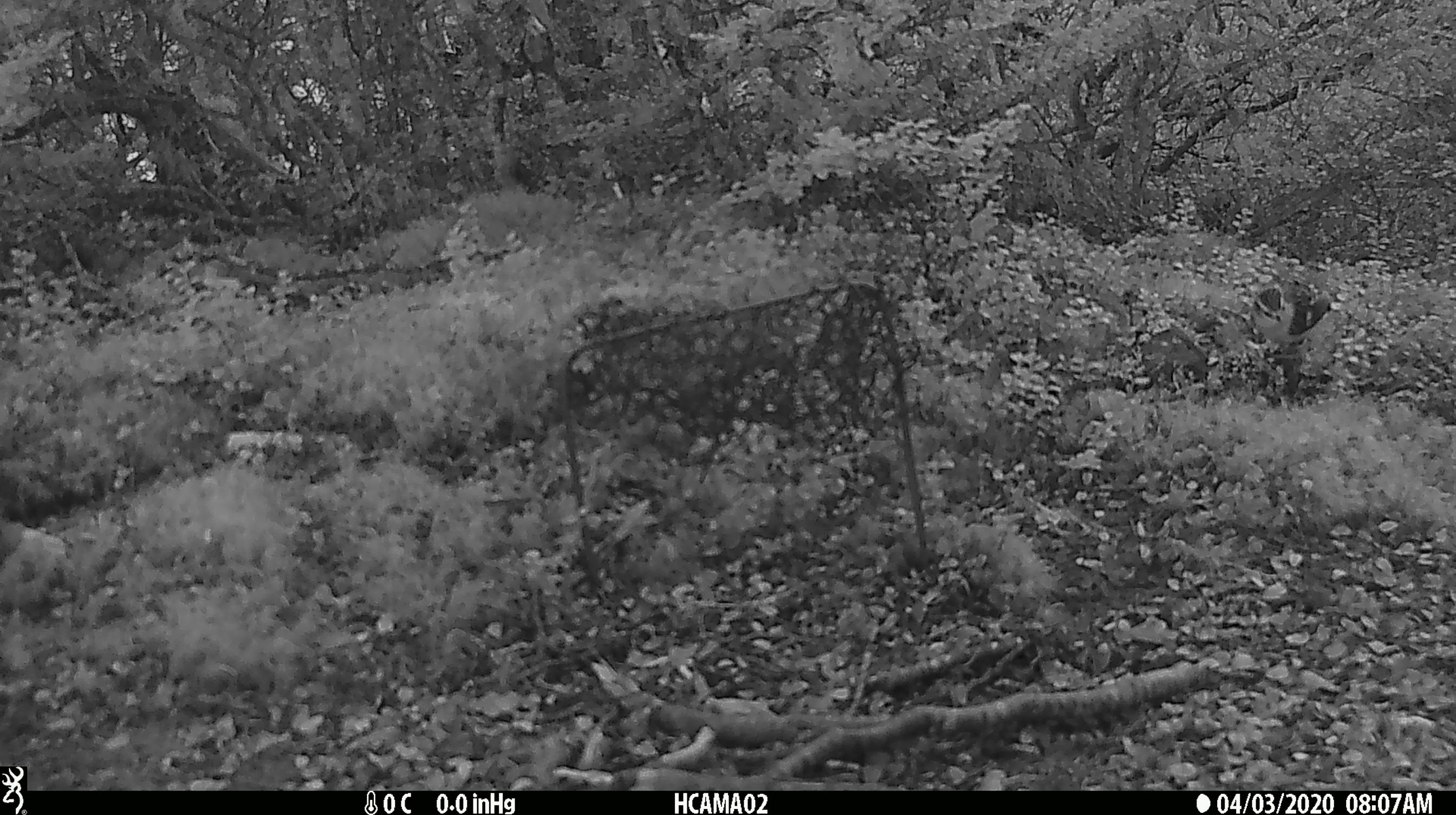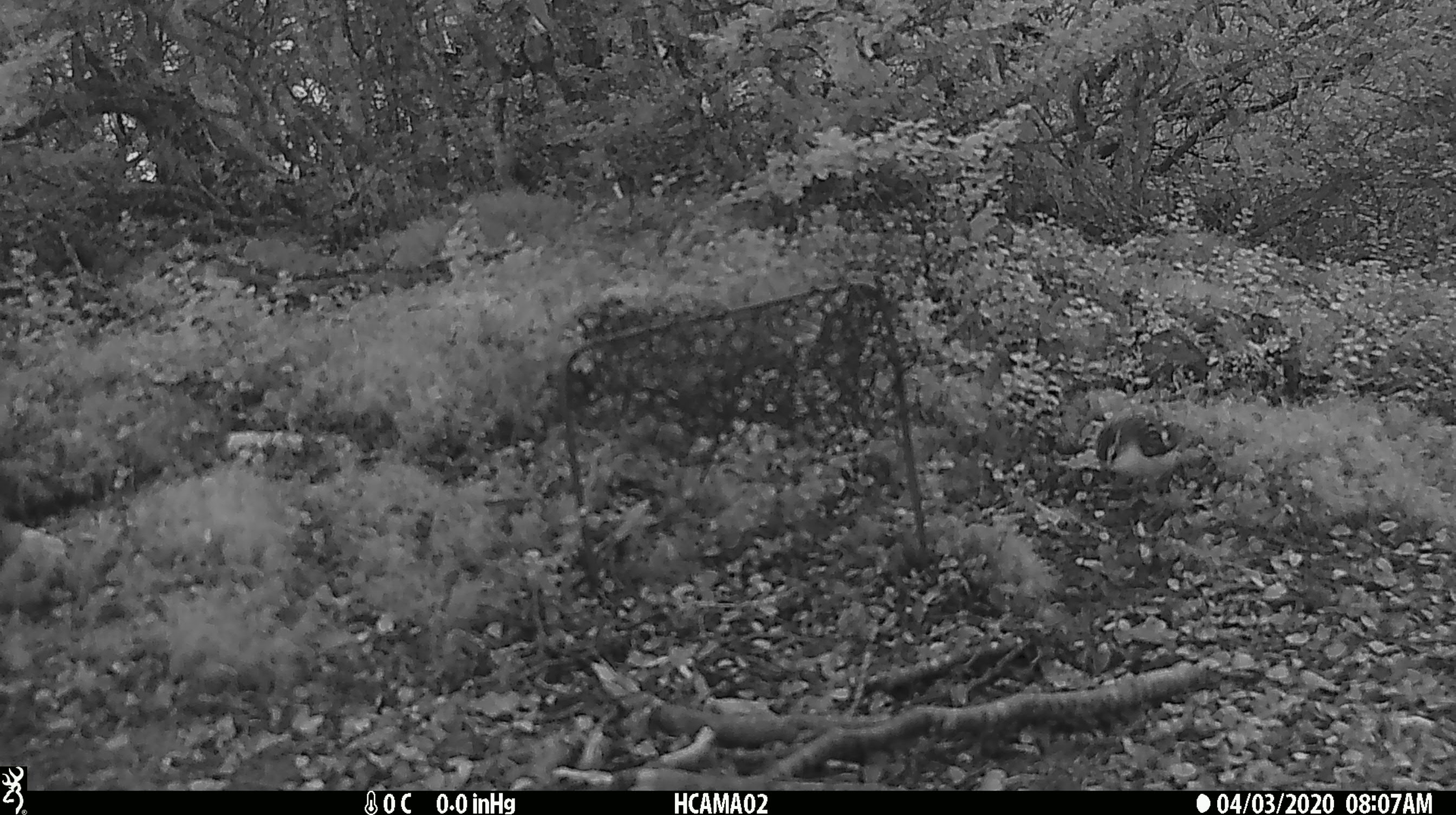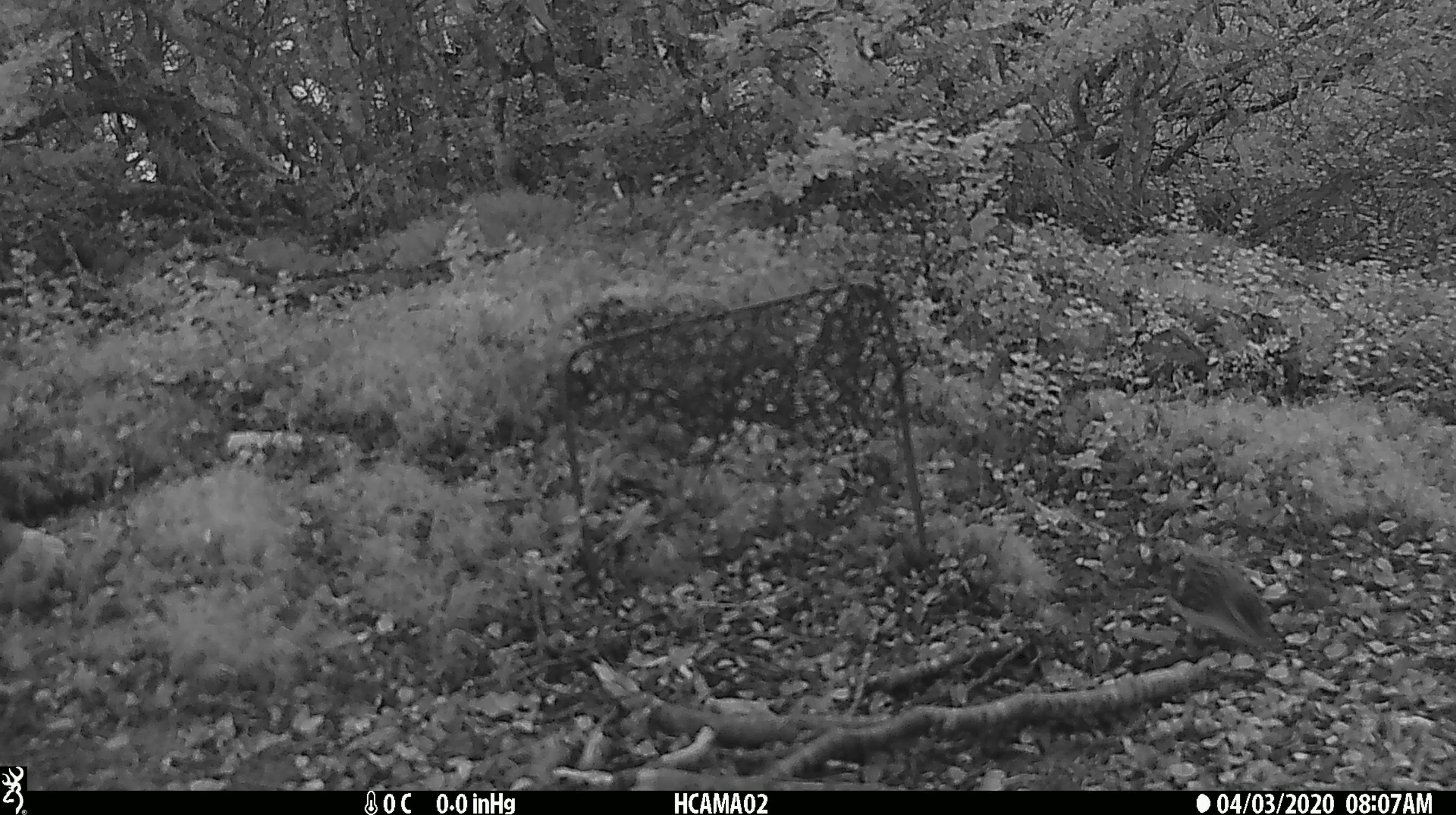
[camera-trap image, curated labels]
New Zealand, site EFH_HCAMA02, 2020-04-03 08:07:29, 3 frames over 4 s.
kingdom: Animalia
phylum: Chordata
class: Aves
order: Passeriformes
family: Acanthisittidae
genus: Acanthisitta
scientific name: Acanthisitta chloris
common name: rifleman